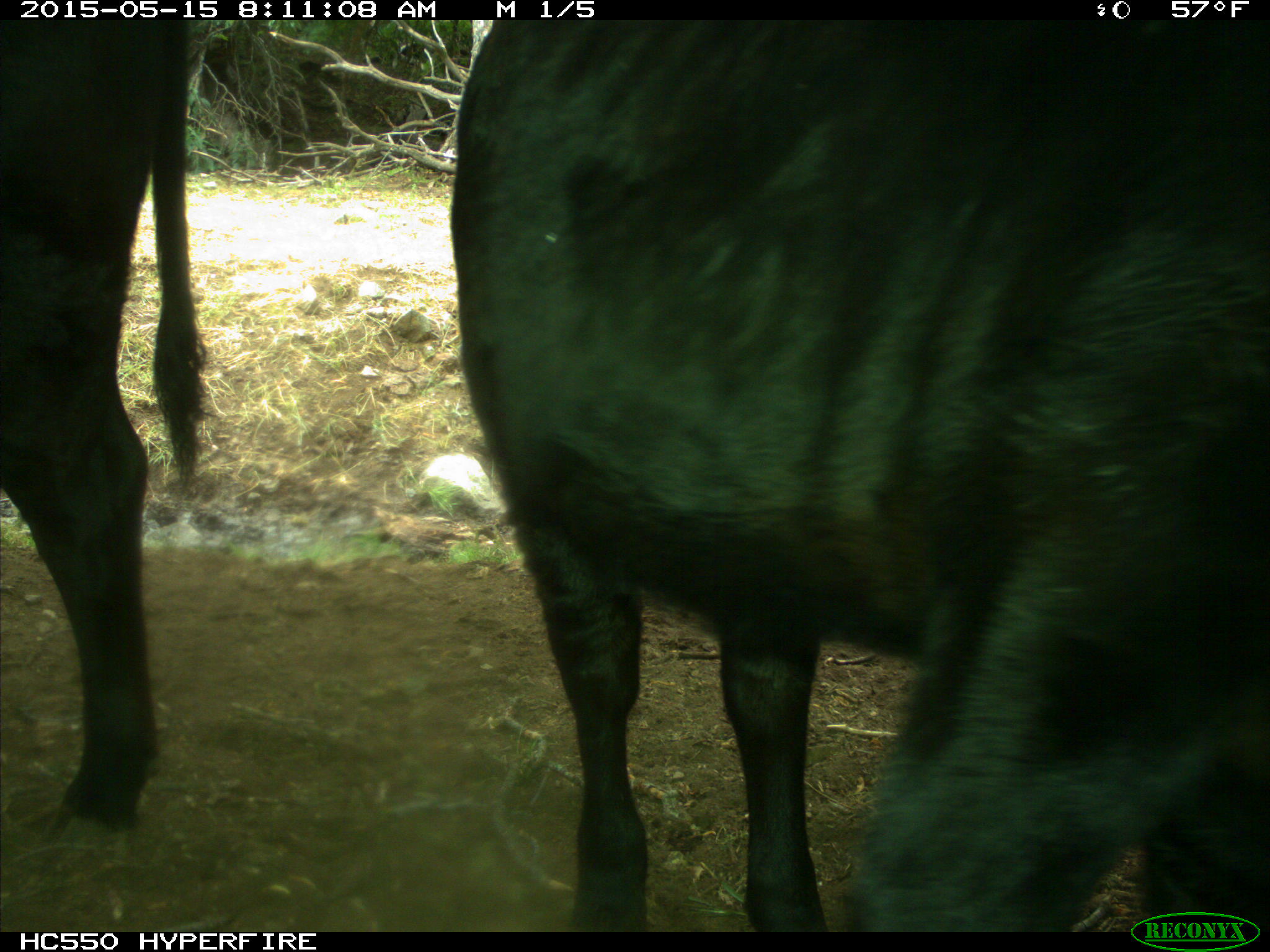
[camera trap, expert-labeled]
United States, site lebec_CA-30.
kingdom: Animalia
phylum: Chordata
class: Mammalia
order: Artiodactyla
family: Bovidae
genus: Bos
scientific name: Bos taurus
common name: domestic cow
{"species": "Bos taurus (domestic cow)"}